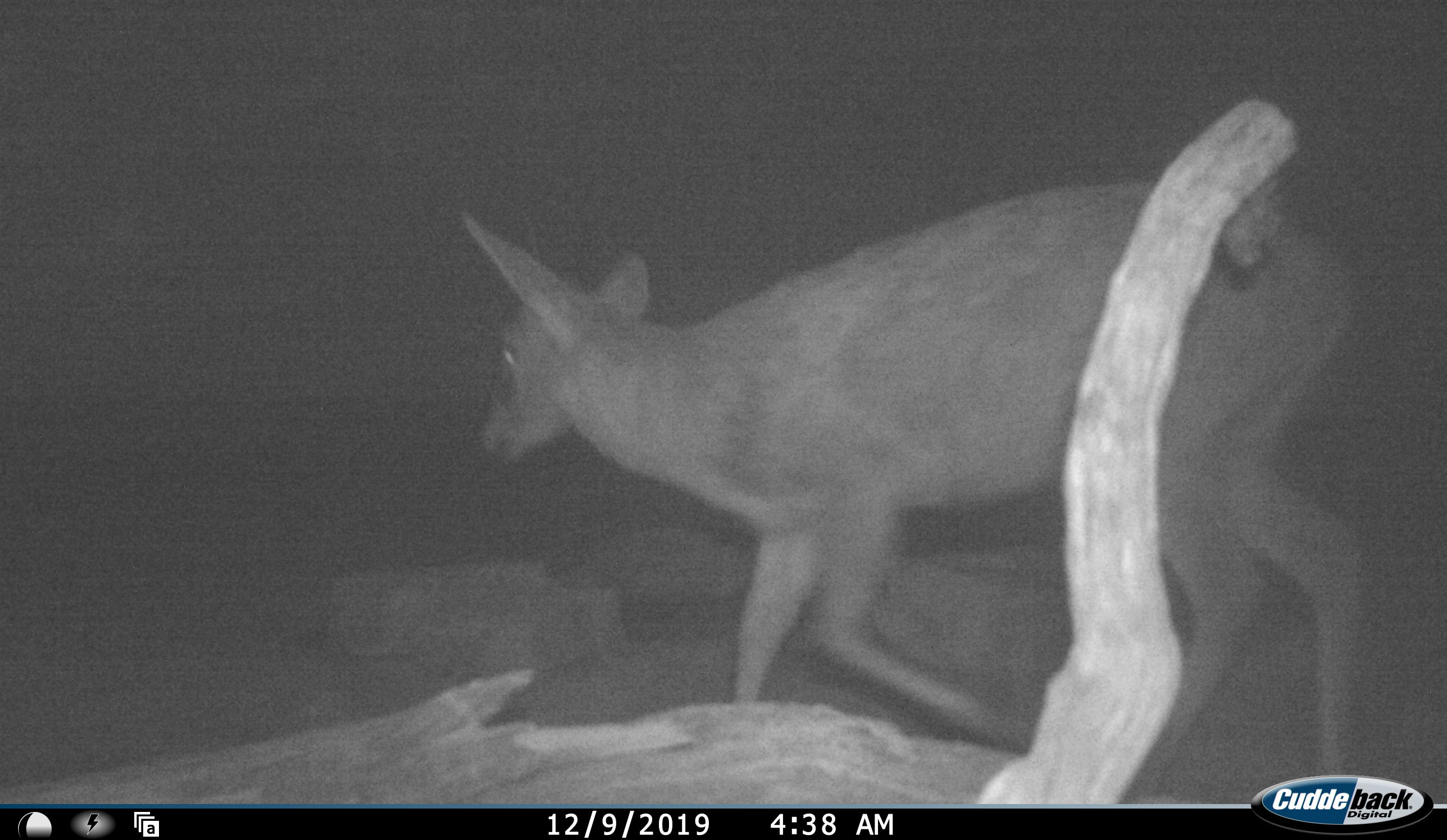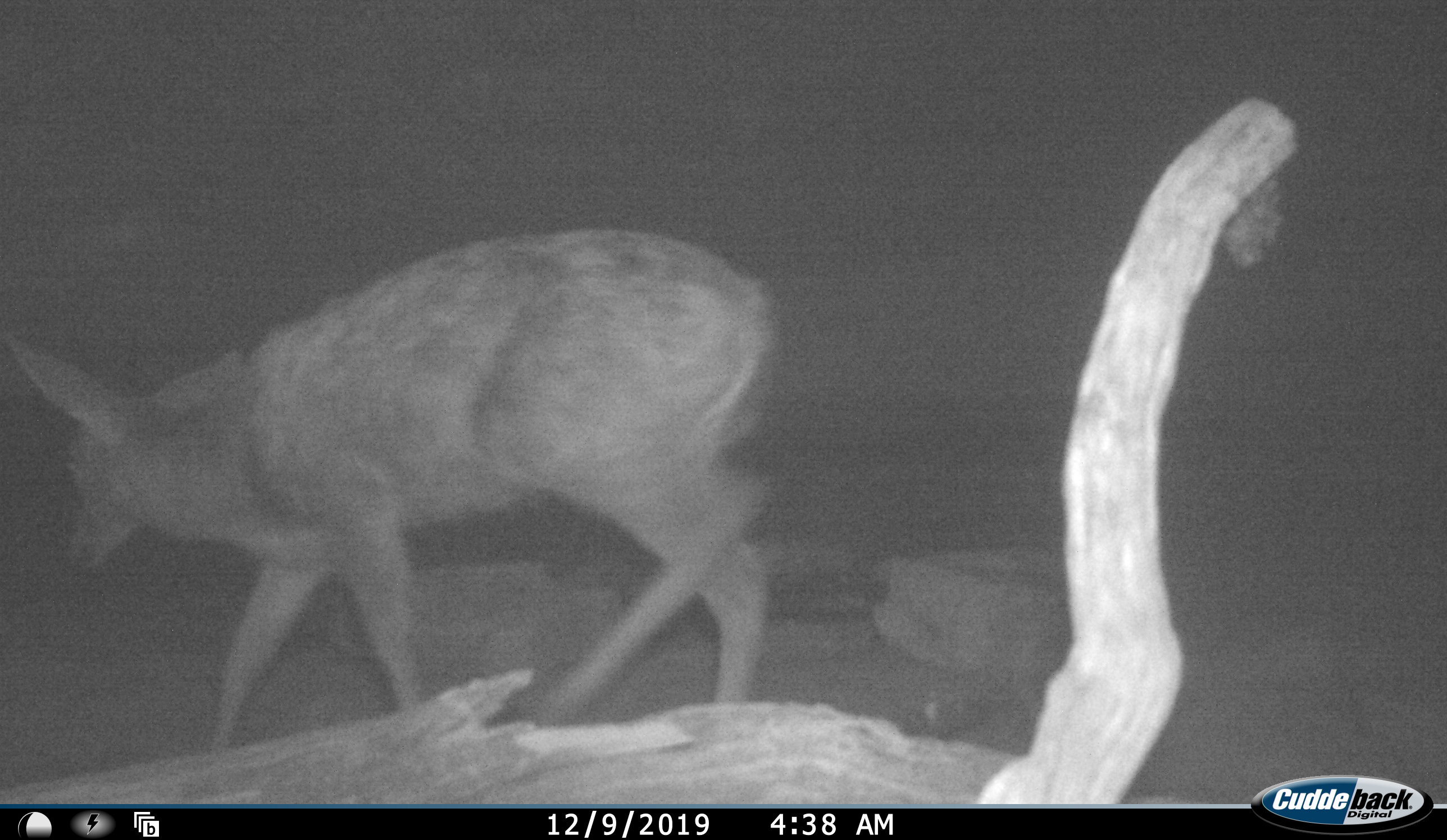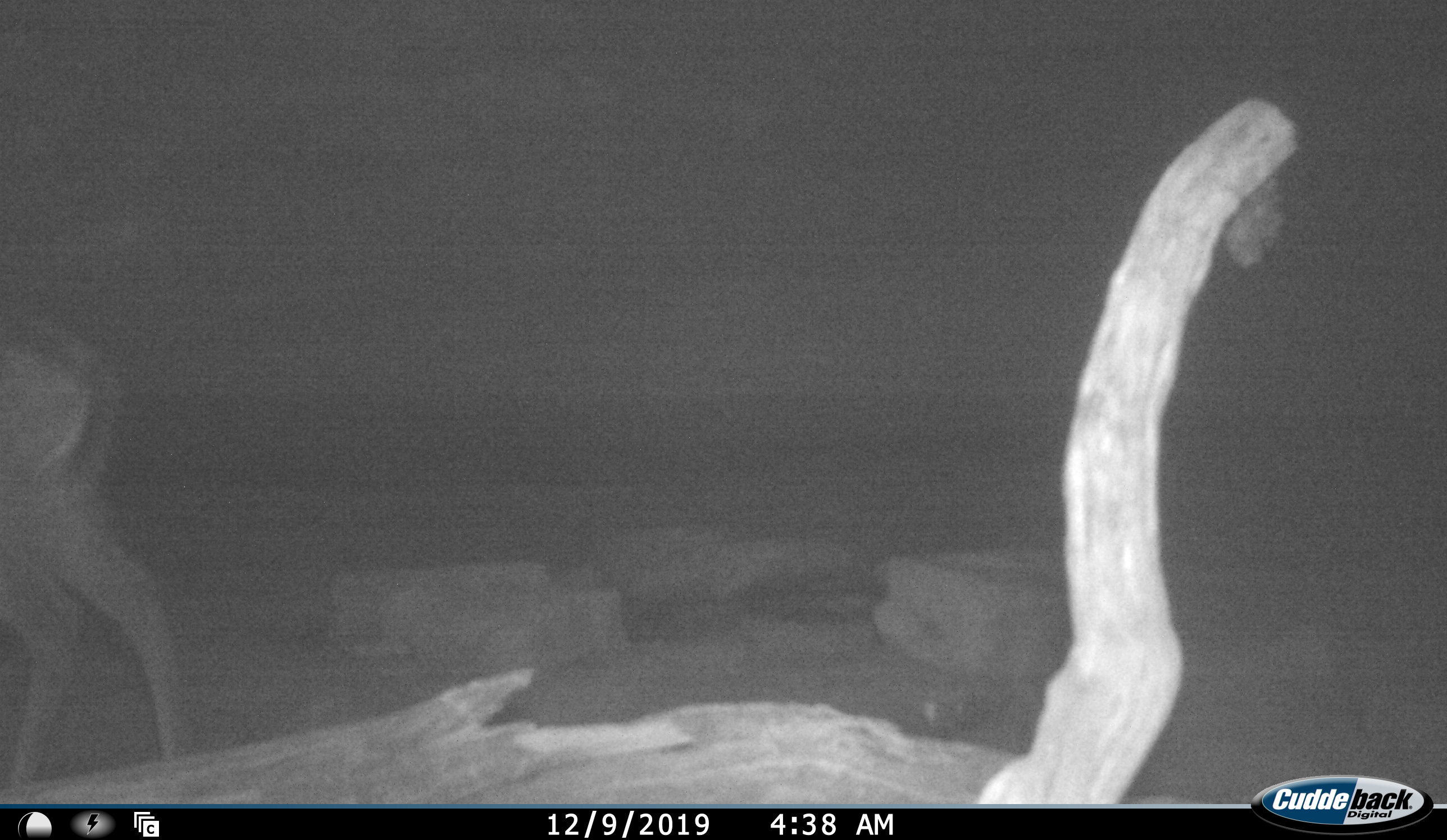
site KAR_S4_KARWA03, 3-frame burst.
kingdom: Animalia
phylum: Chordata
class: Mammalia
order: Artiodactyla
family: Bovidae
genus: Sylvicapra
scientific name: Sylvicapra grimmia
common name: common duiker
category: duikercommongrey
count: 1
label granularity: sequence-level